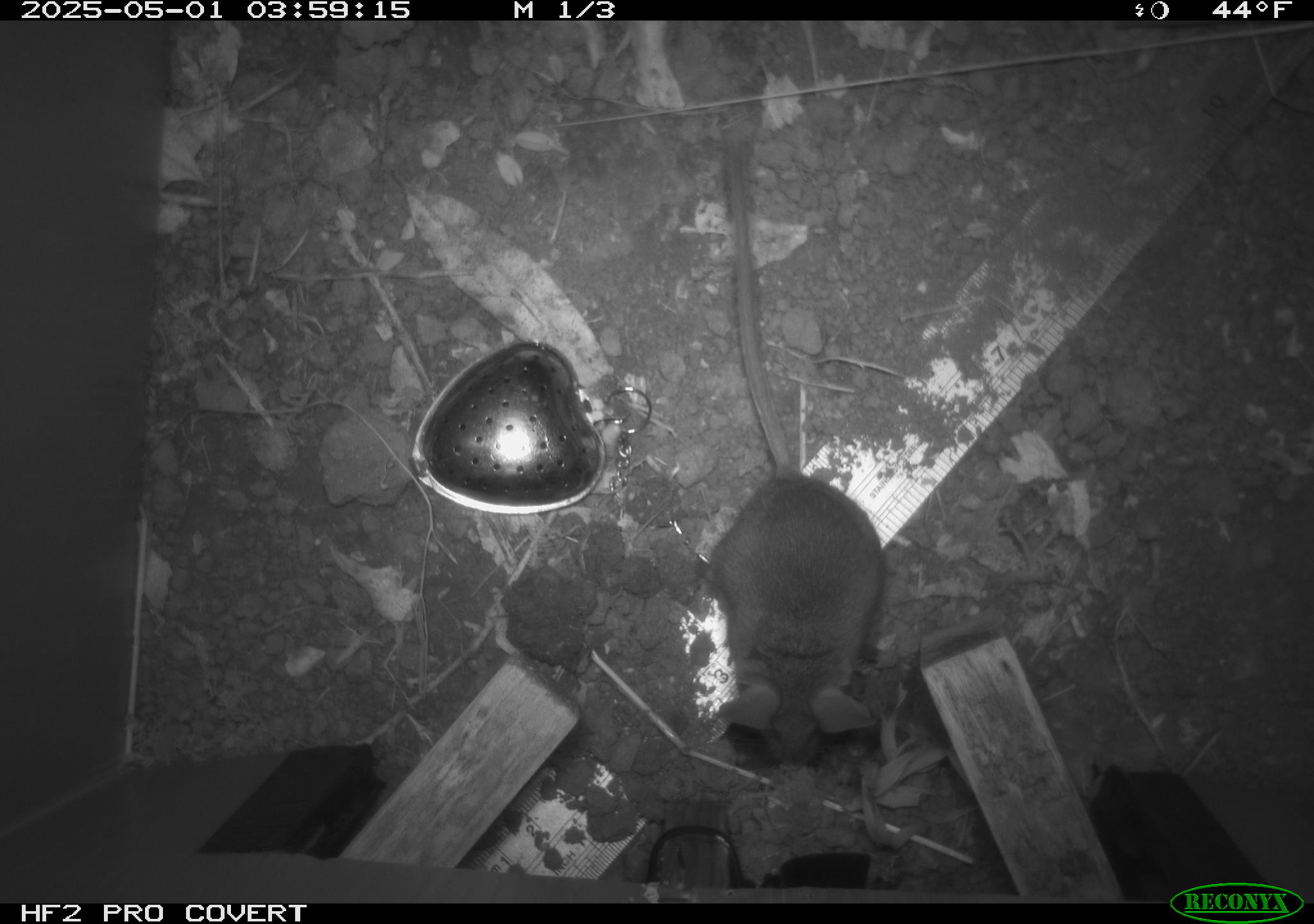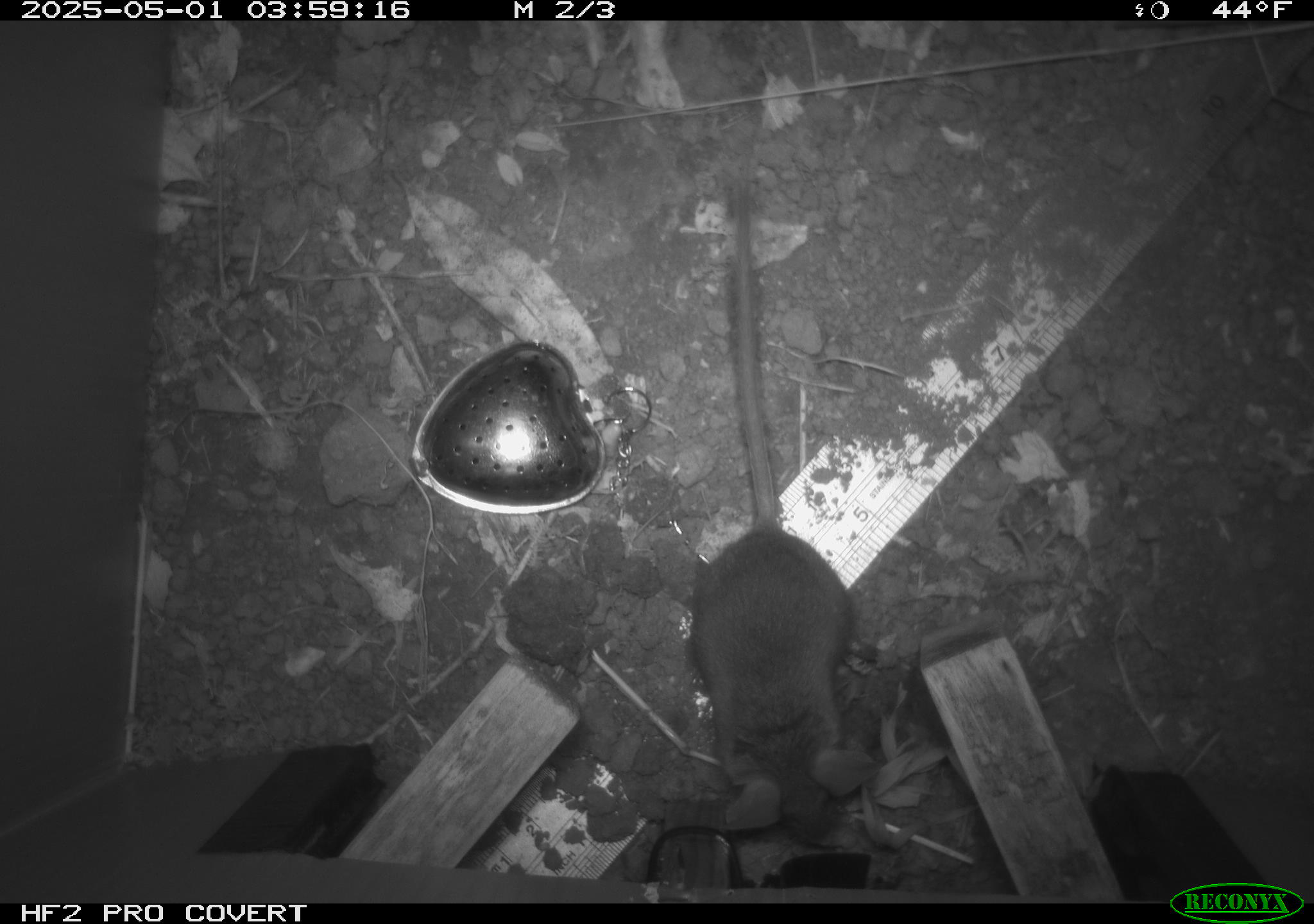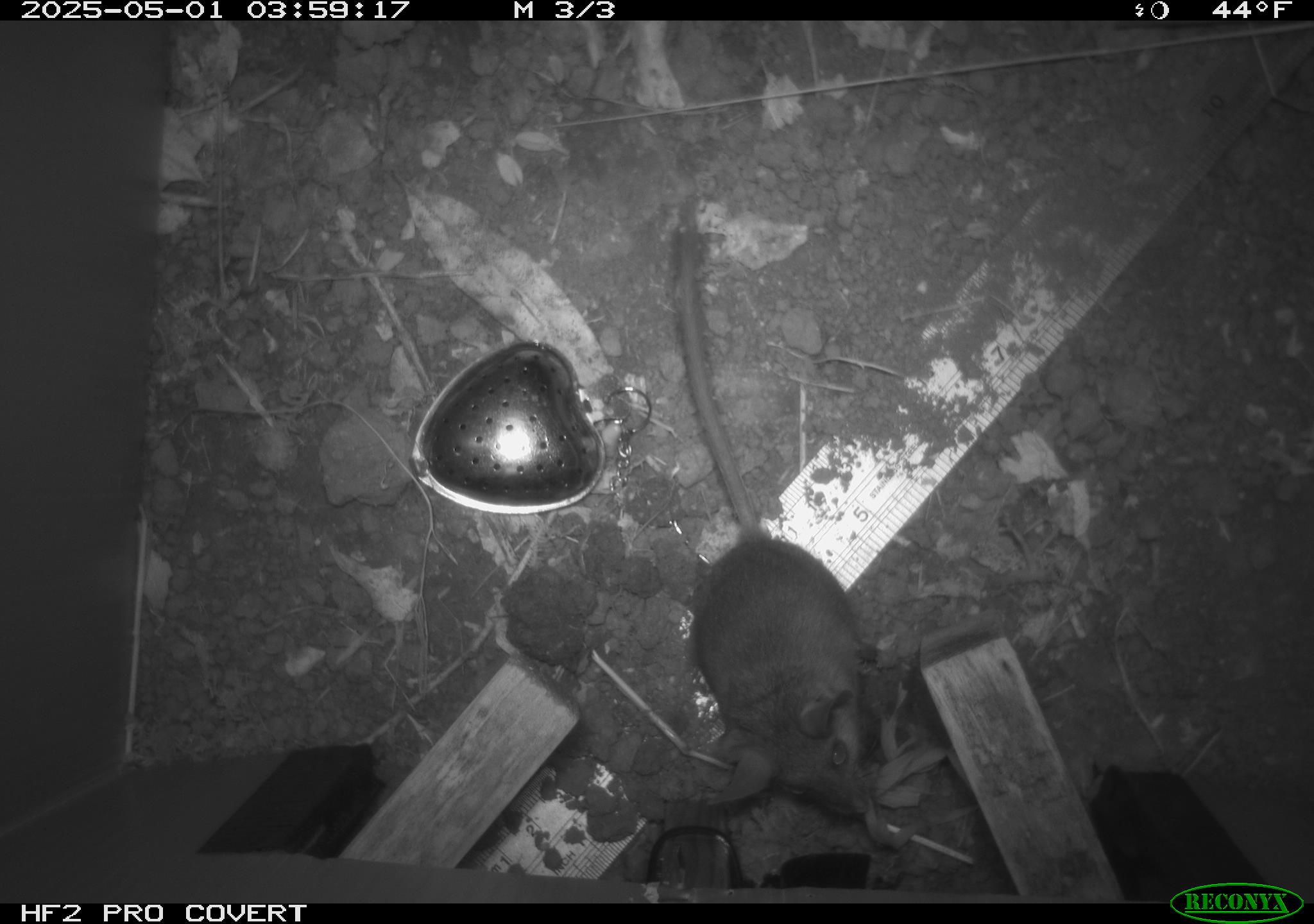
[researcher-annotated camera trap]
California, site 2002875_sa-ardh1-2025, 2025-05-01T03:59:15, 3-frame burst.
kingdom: Animalia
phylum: Chordata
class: Mammalia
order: Rodentia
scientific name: Rodentia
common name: mouse species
Mouse species (Rodentia).